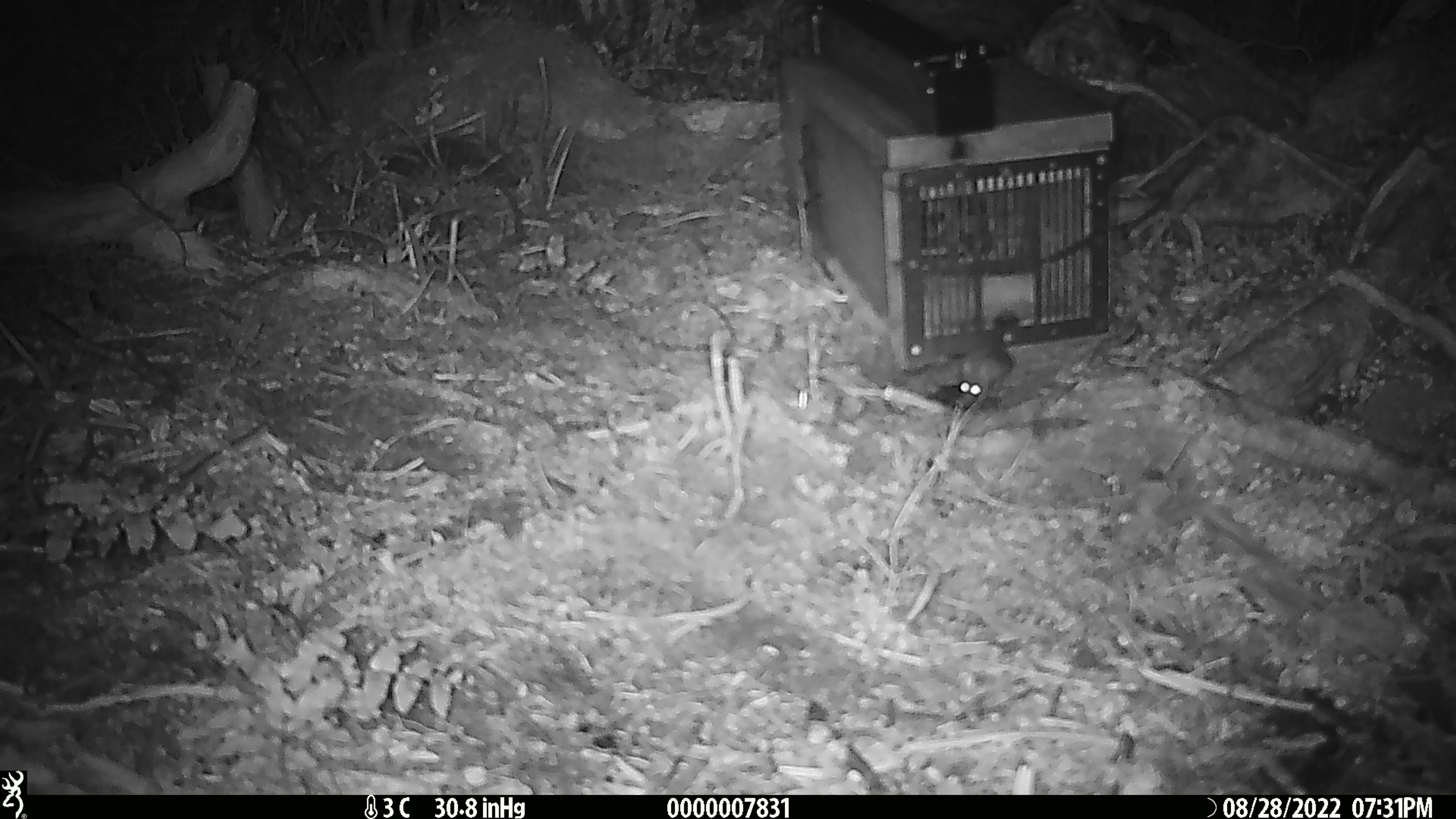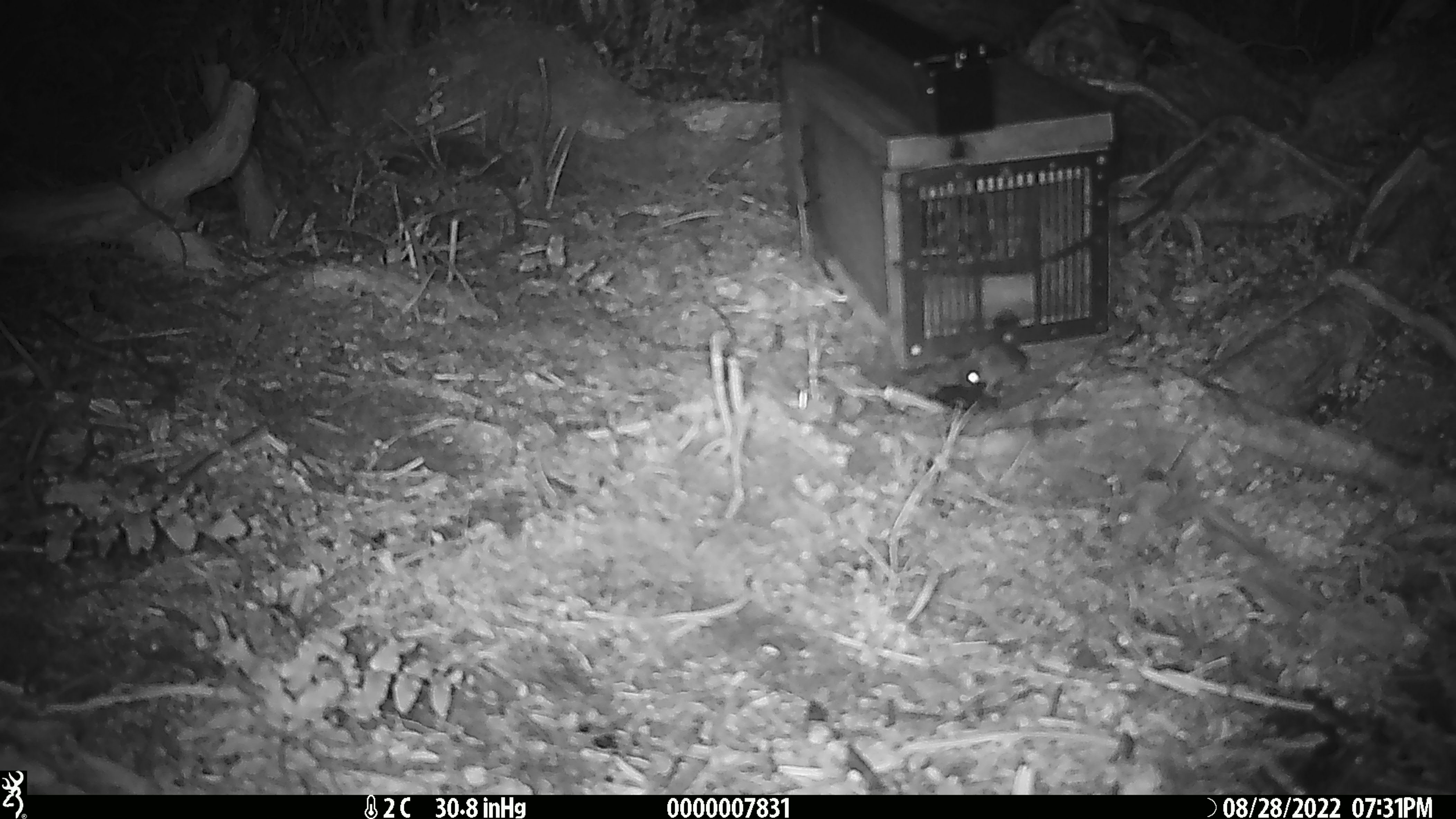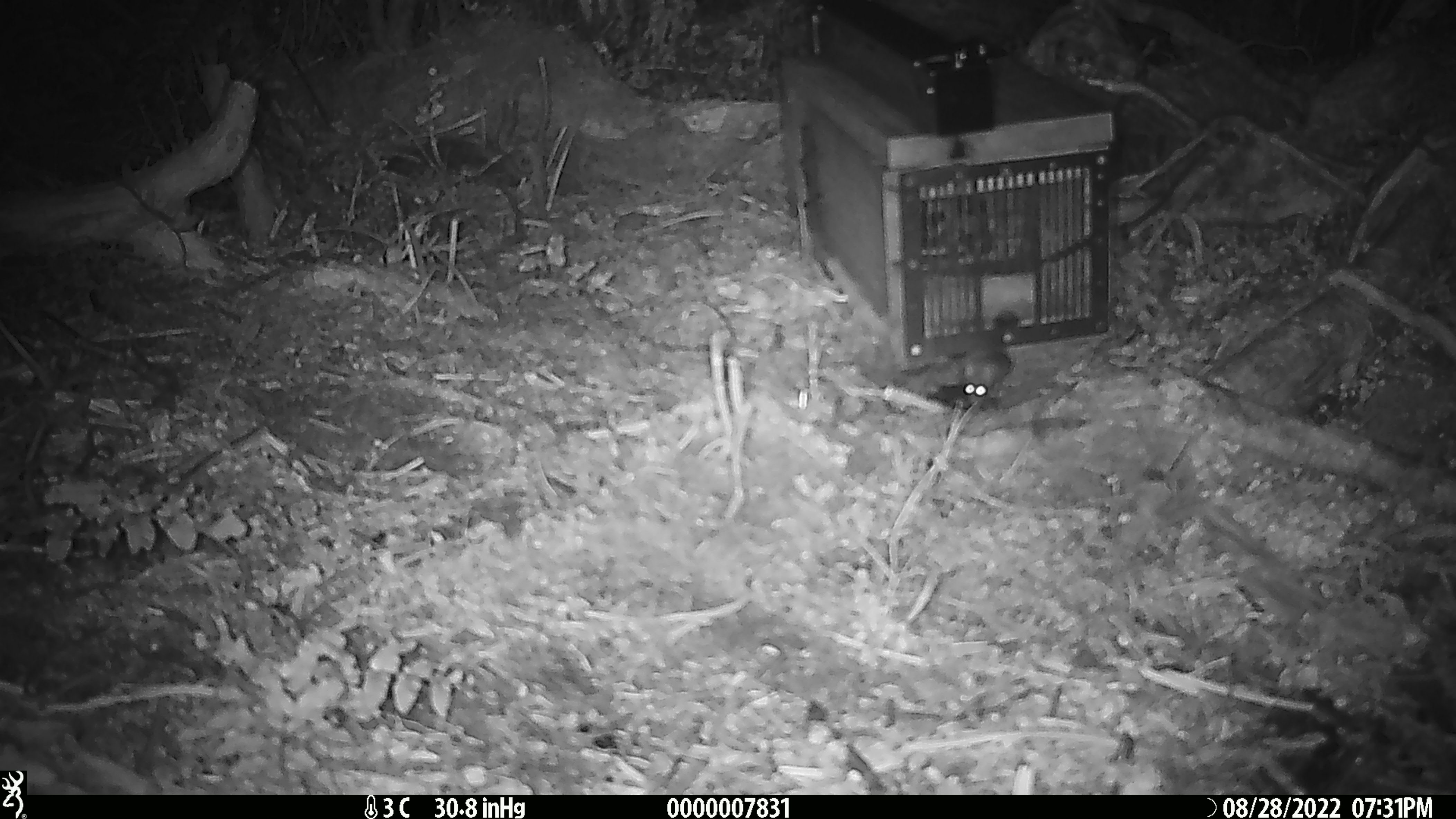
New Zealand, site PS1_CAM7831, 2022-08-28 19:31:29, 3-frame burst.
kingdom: Animalia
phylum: Chordata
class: Mammalia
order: Rodentia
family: Muridae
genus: Mus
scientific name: Mus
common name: mouse